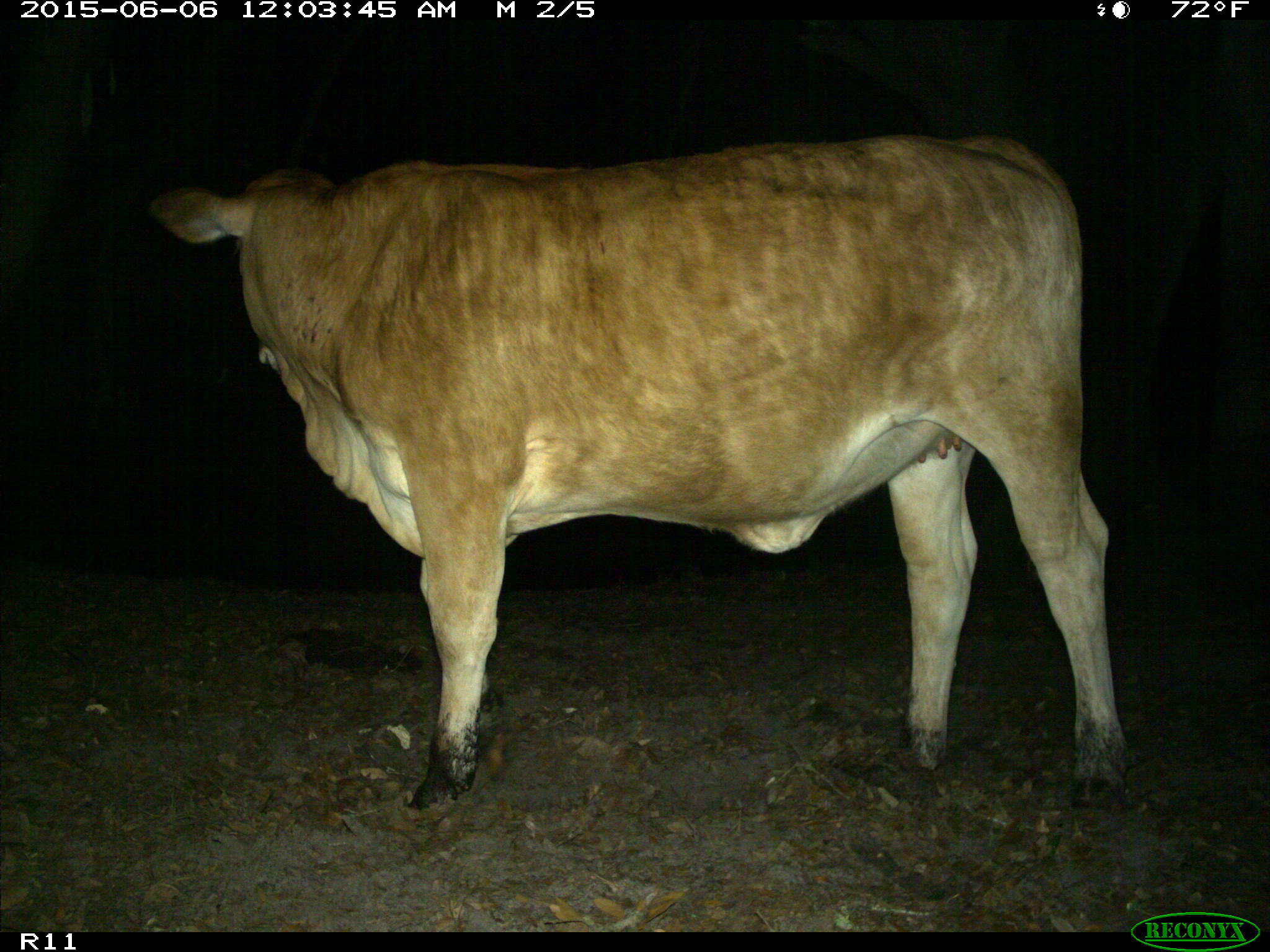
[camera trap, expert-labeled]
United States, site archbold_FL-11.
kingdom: Animalia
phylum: Chordata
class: Mammalia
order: Artiodactyla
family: Bovidae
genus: Bos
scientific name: Bos taurus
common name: domestic cow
Bos taurus (domestic cow).